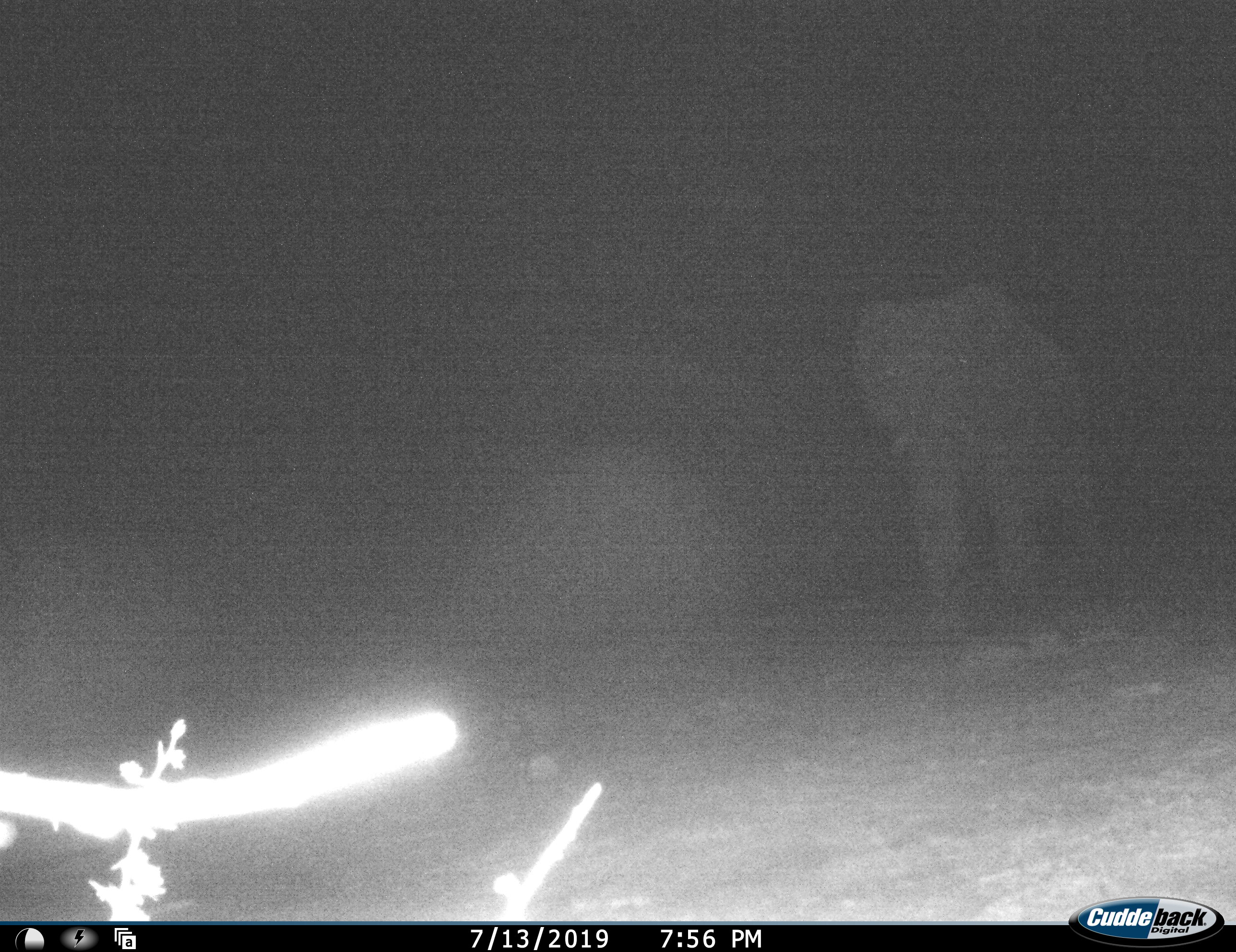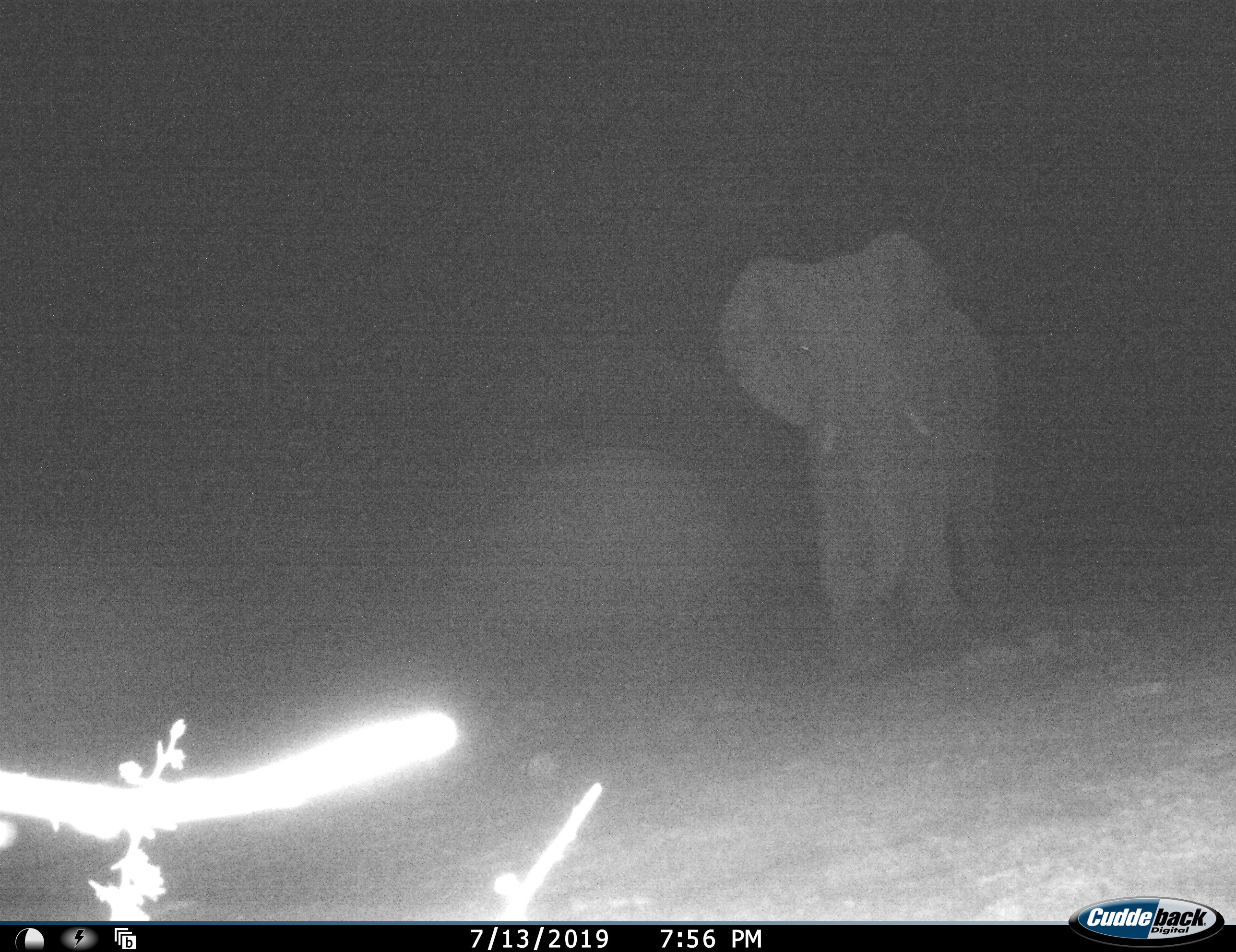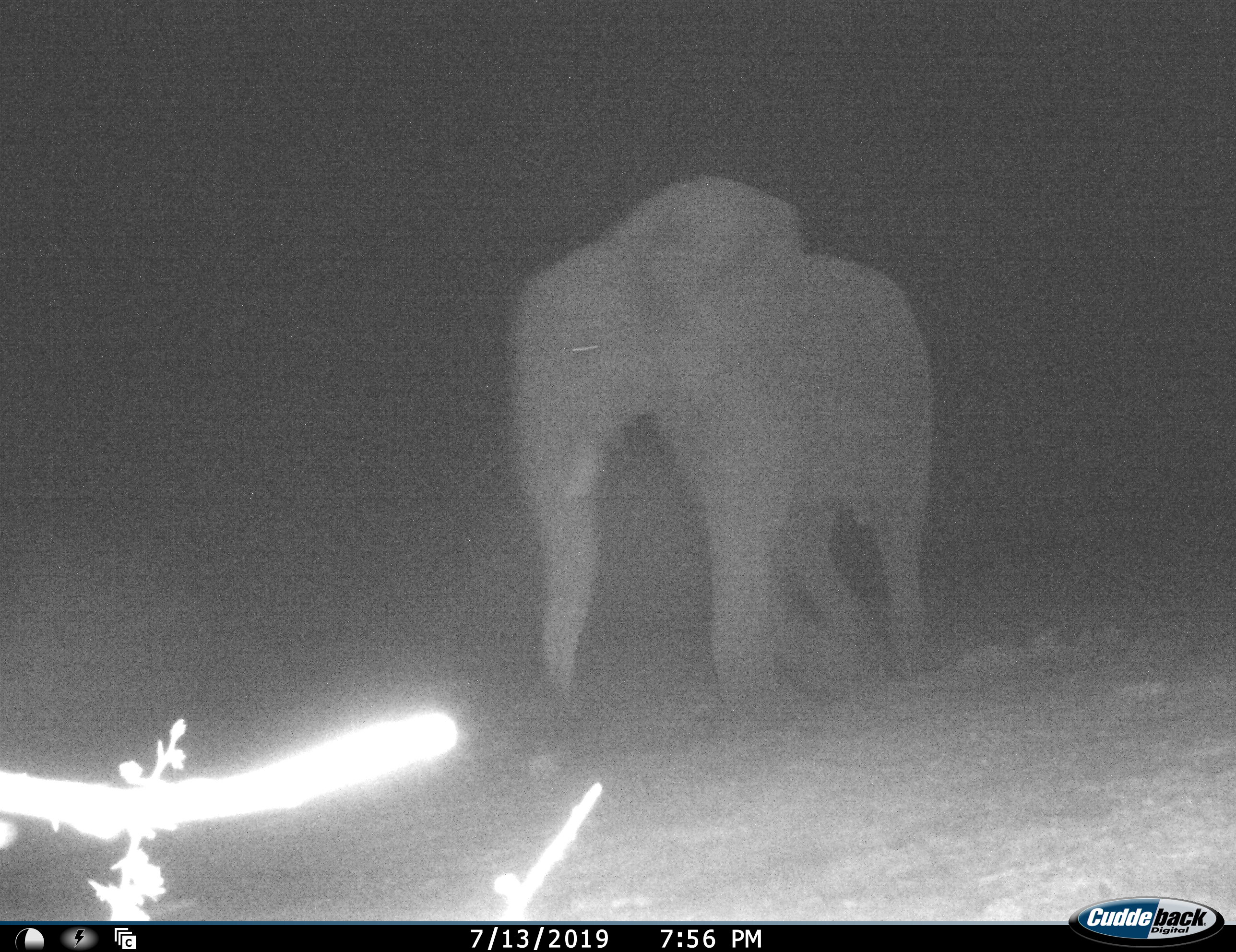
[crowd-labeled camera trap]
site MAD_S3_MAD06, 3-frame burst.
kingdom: Animalia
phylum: Chordata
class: Mammalia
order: Proboscidea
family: Elephantidae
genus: Loxodonta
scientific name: Loxodonta africana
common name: african bush elephant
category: elephant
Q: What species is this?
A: Elephant (african bush elephant) (Loxodonta africana).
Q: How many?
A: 1.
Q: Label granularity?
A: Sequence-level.